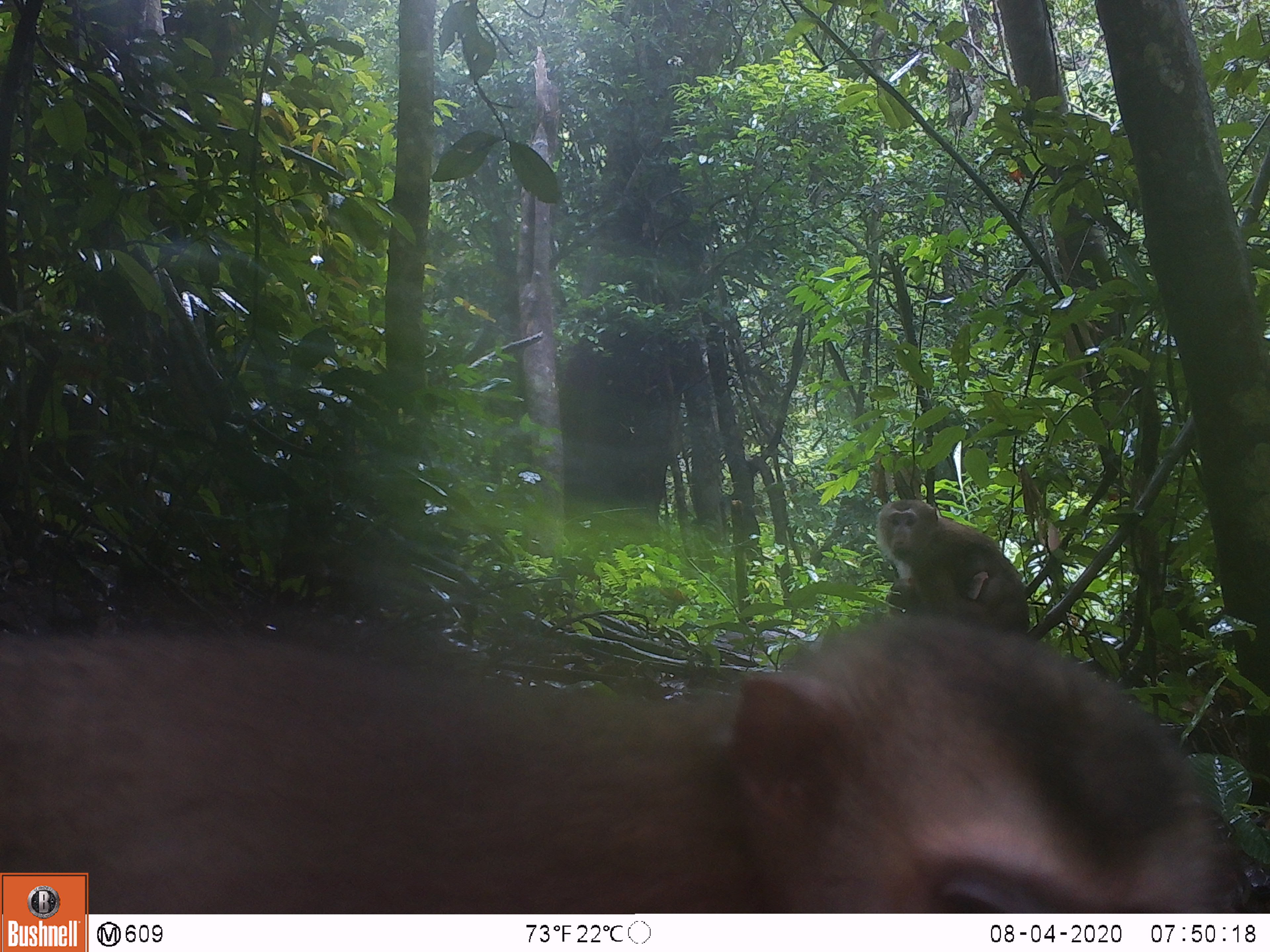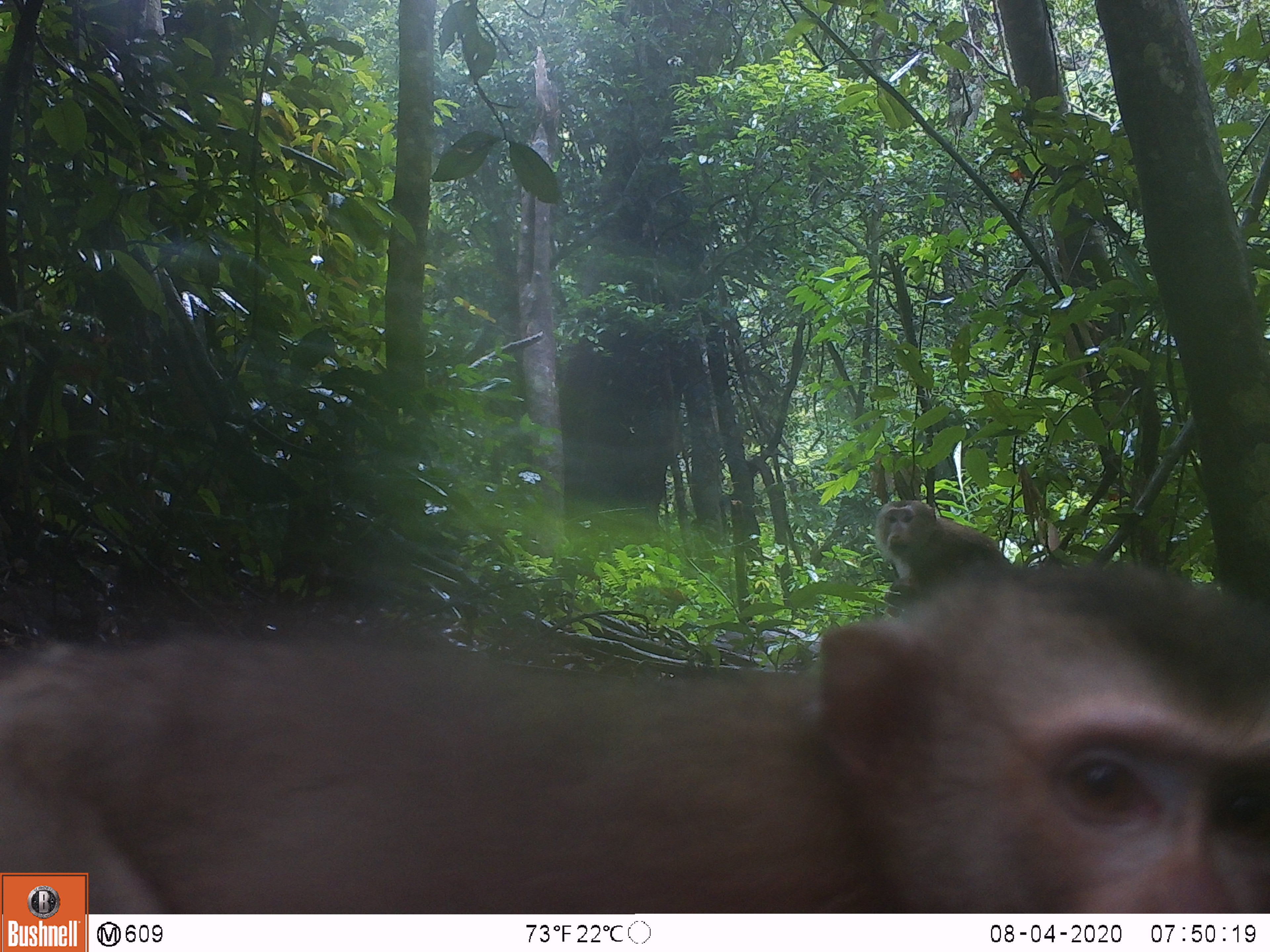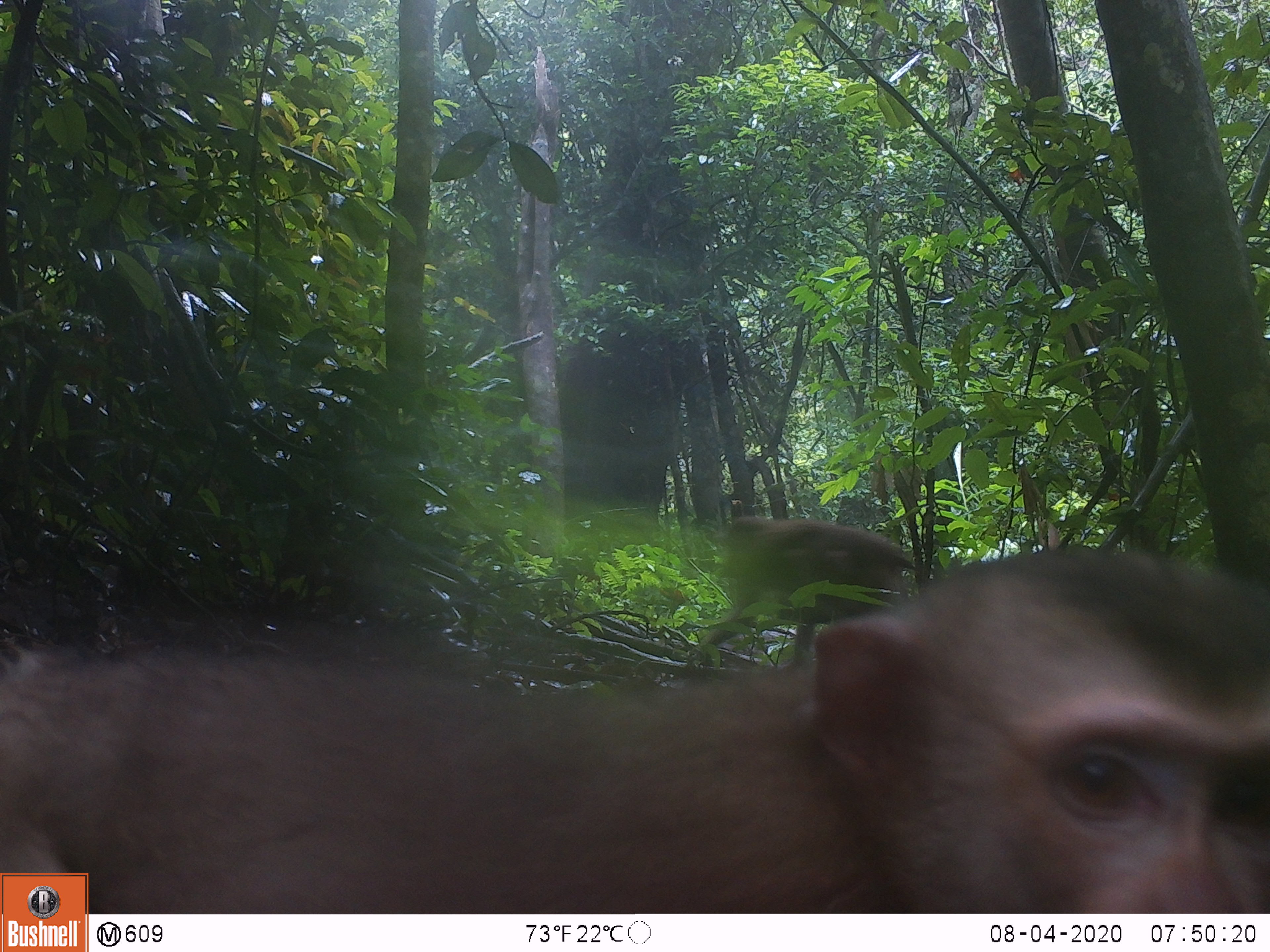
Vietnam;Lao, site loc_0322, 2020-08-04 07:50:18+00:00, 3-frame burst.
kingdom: Animalia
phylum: Chordata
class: Mammalia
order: Primates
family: Cercopithecidae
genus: Macaca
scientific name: Macaca nemestrina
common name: pig-tailed macaque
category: pig tailed macaque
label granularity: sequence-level